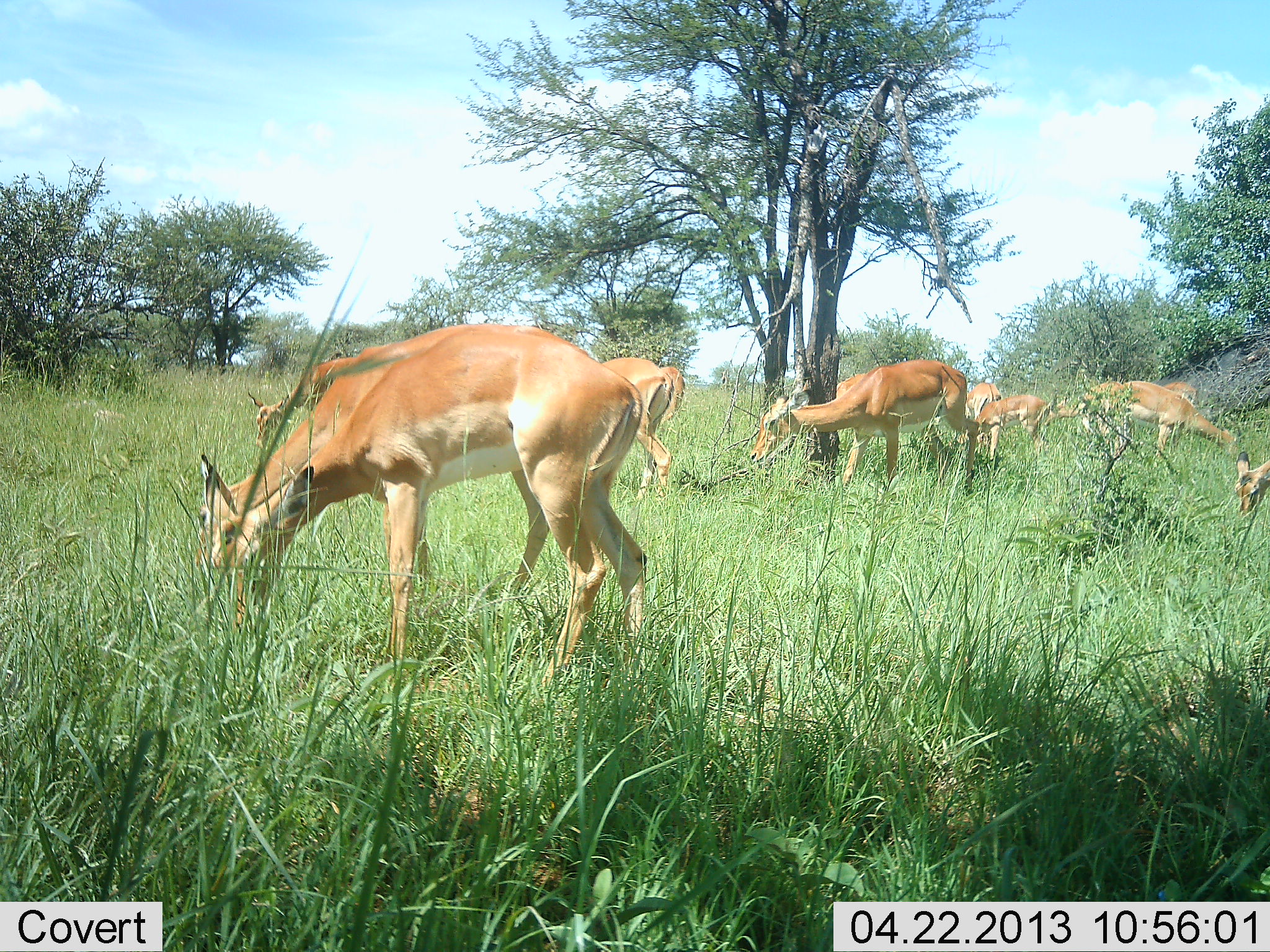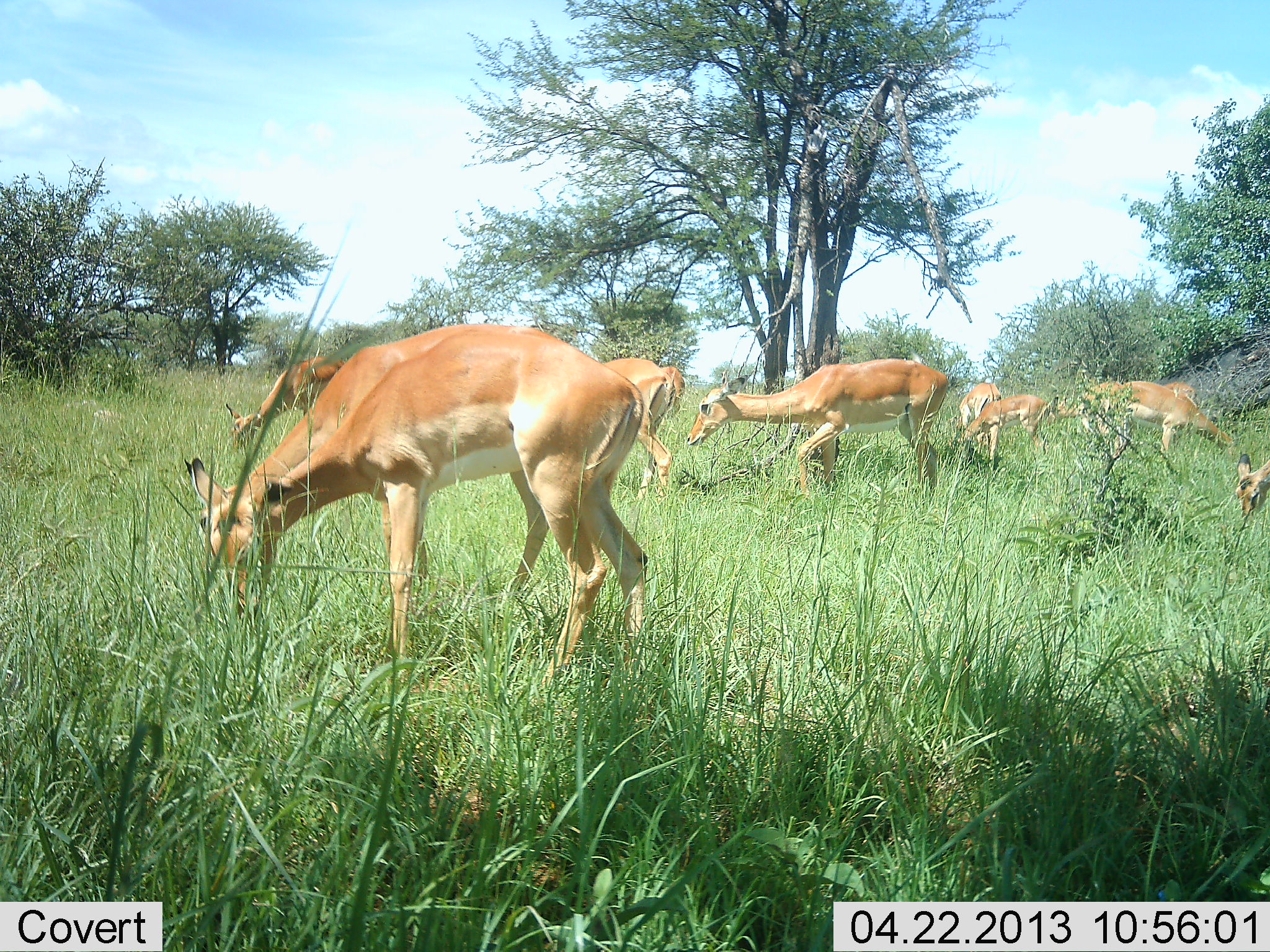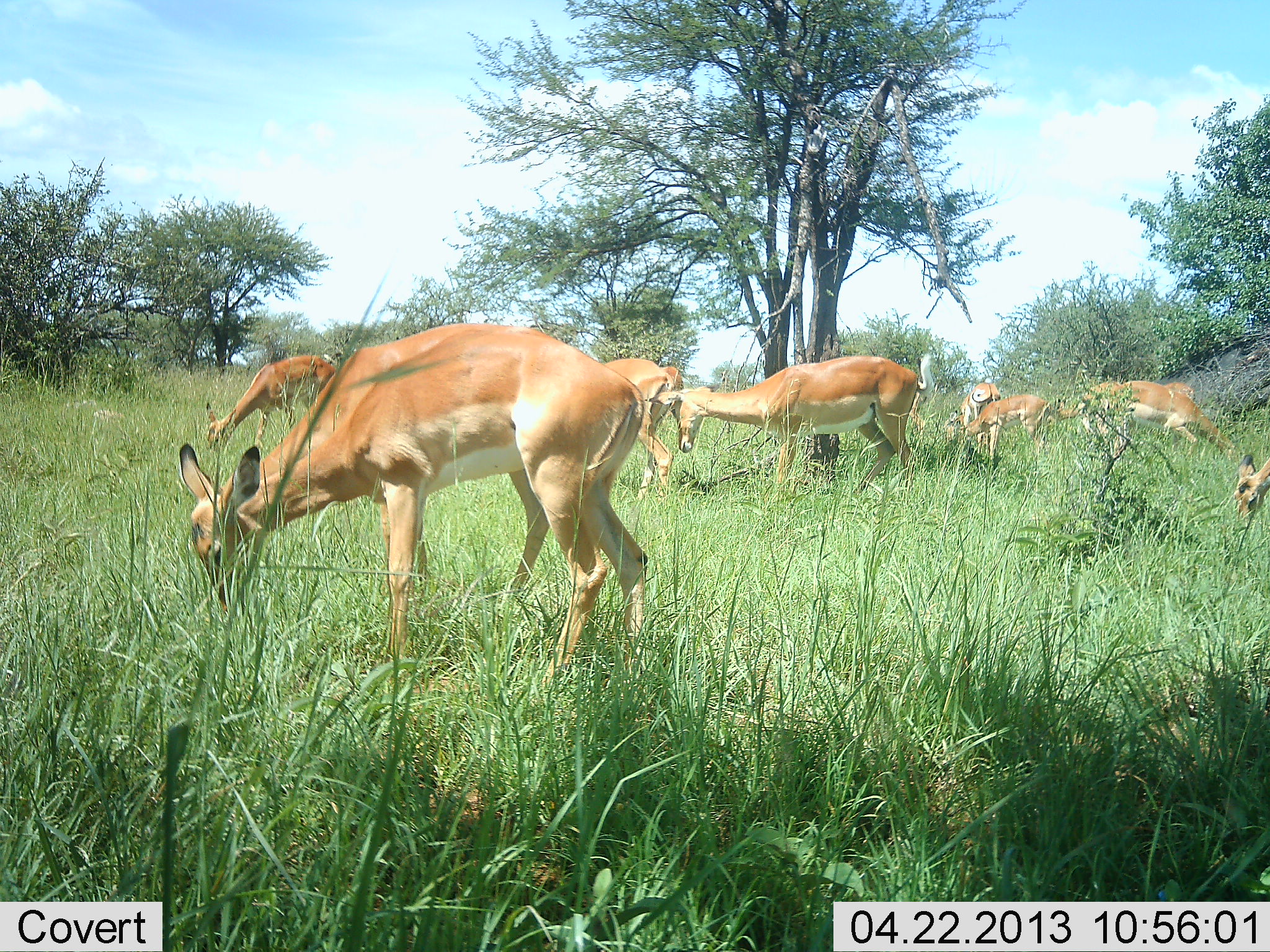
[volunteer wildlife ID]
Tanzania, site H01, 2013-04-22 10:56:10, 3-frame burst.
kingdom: Animalia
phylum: Chordata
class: Mammalia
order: Artiodactyla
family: Bovidae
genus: Aepyceros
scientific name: Aepyceros melampus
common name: impala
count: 10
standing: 40%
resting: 0%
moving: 40%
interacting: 0%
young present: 30%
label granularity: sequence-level